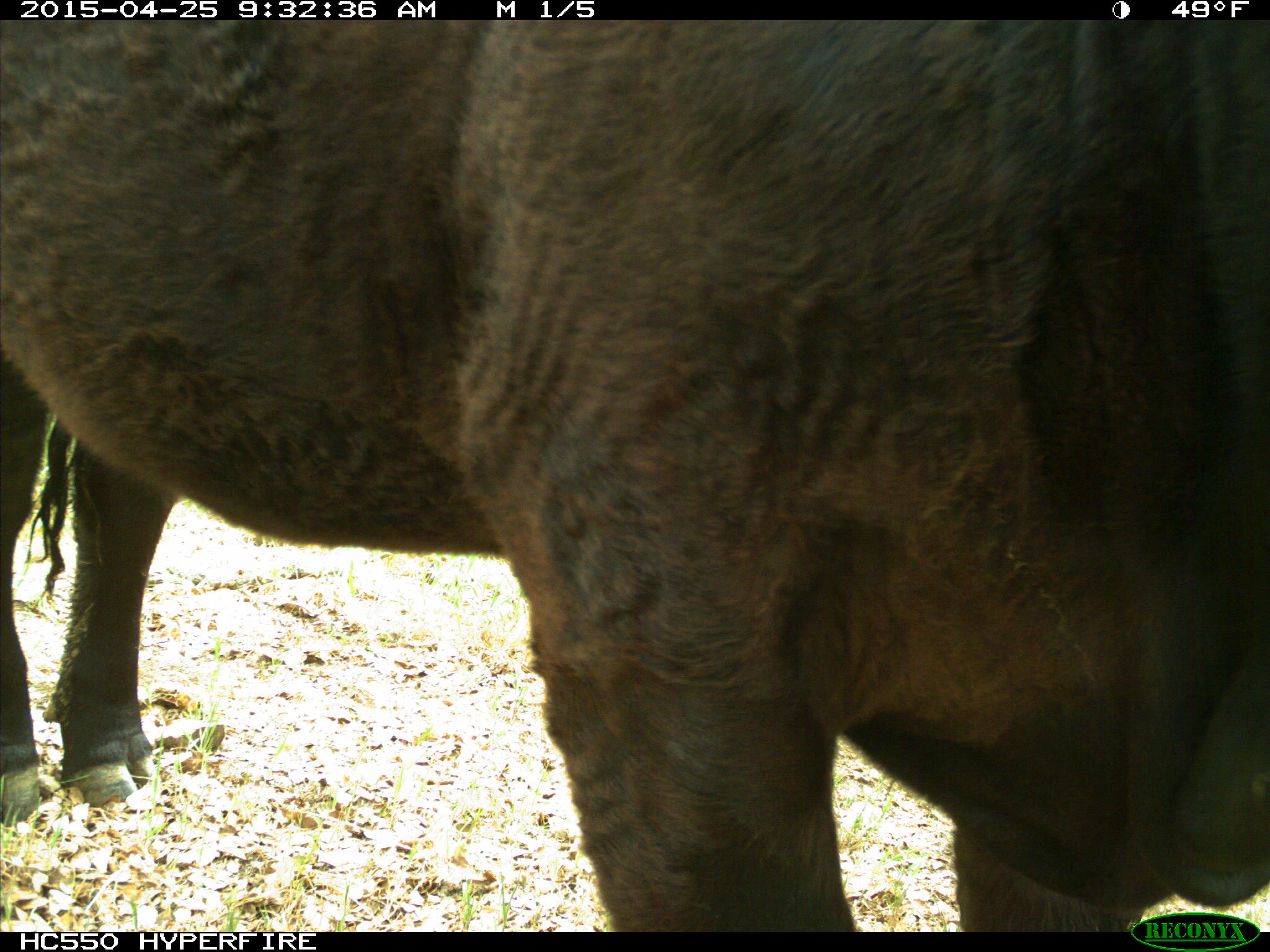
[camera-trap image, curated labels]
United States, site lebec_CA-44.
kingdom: Animalia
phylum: Chordata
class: Mammalia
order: Artiodactyla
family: Suidae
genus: Sus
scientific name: Sus scrofa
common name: wild boar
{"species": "Sus scrofa (wild boar)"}